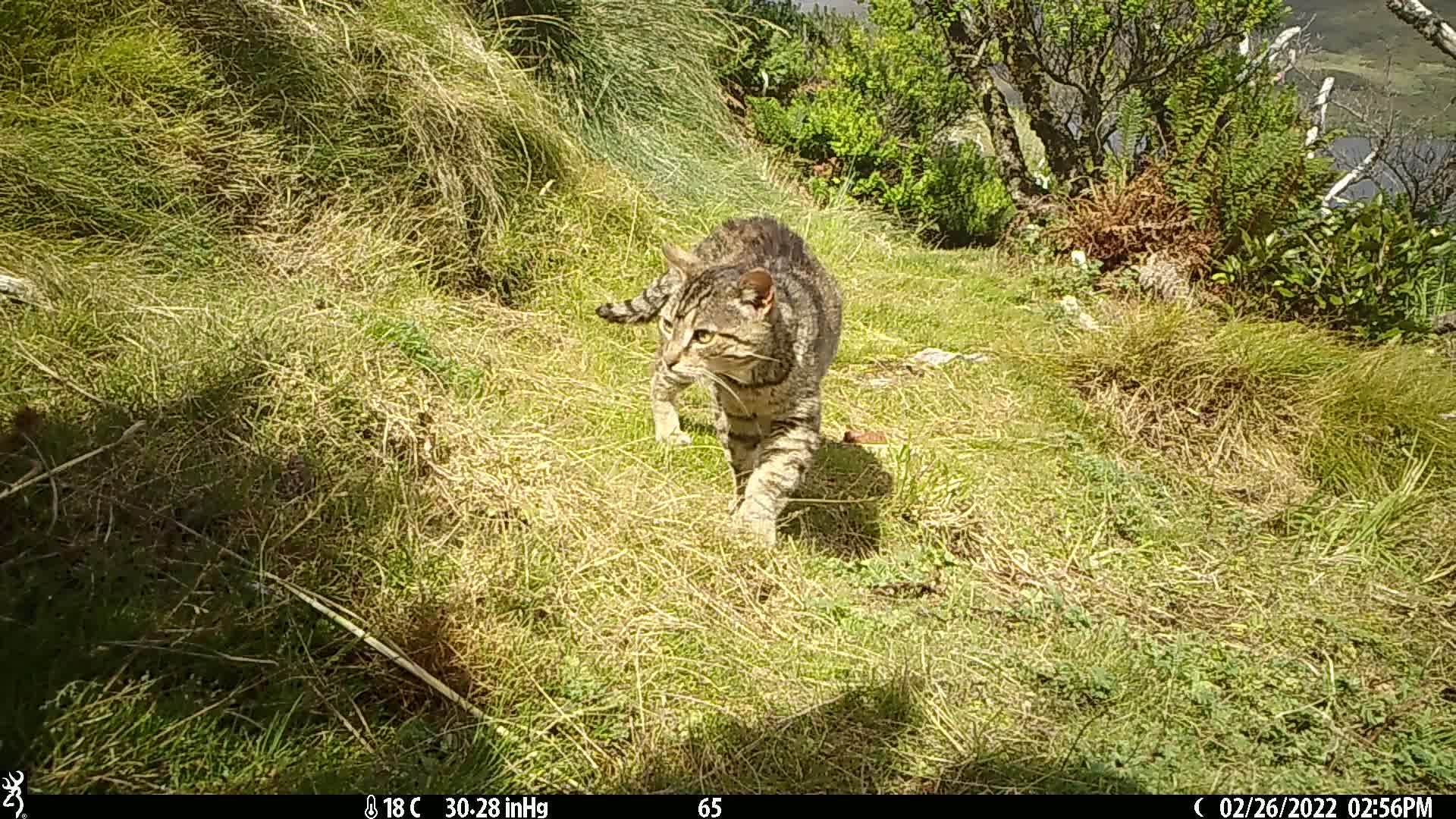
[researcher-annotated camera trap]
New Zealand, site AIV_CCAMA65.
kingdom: Animalia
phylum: Chordata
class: Mammalia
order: Carnivora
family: Felidae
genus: Felis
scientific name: Felis catus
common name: domestic cat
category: cat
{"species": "cat (domestic cat) (Felis catus)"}